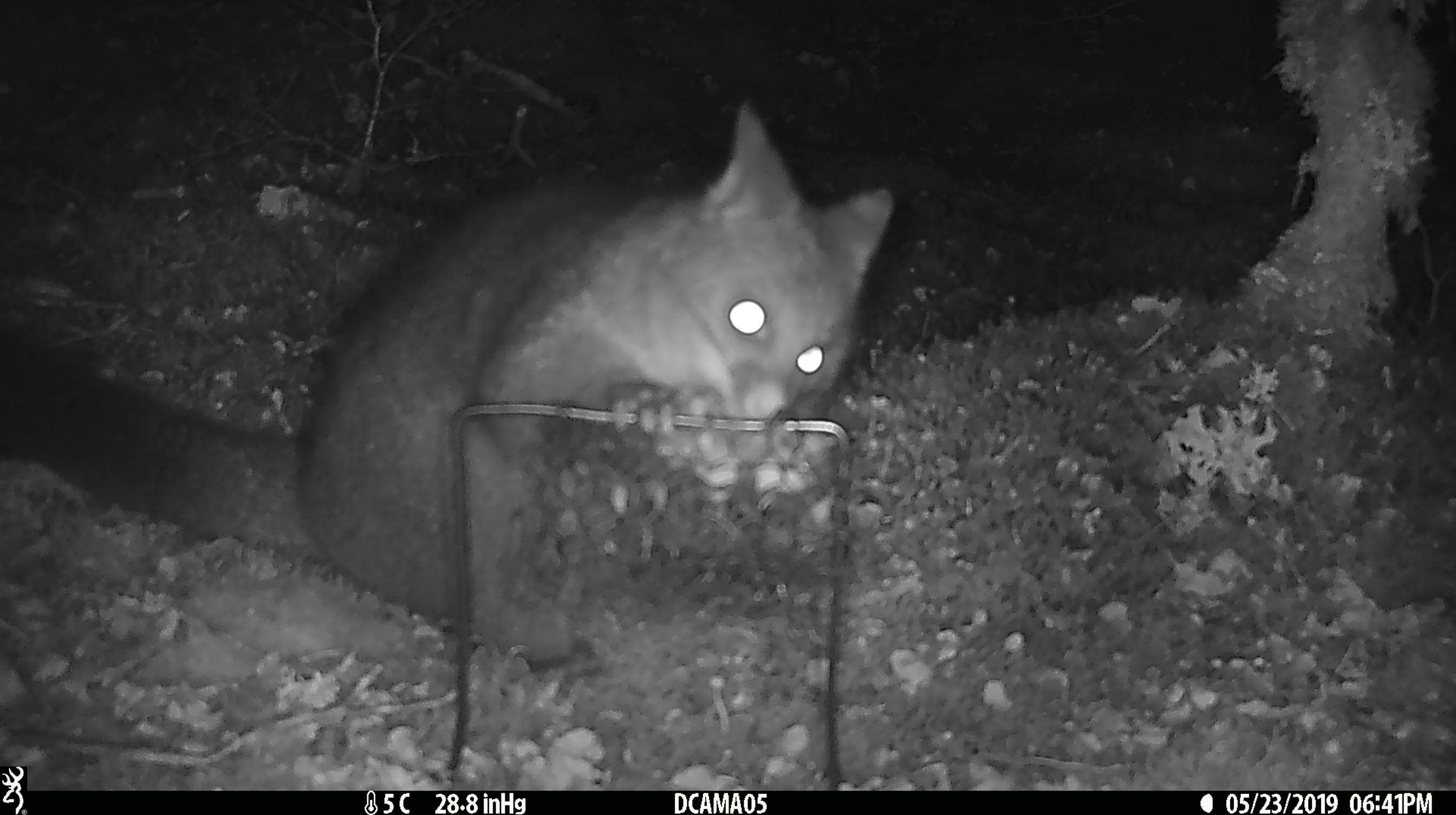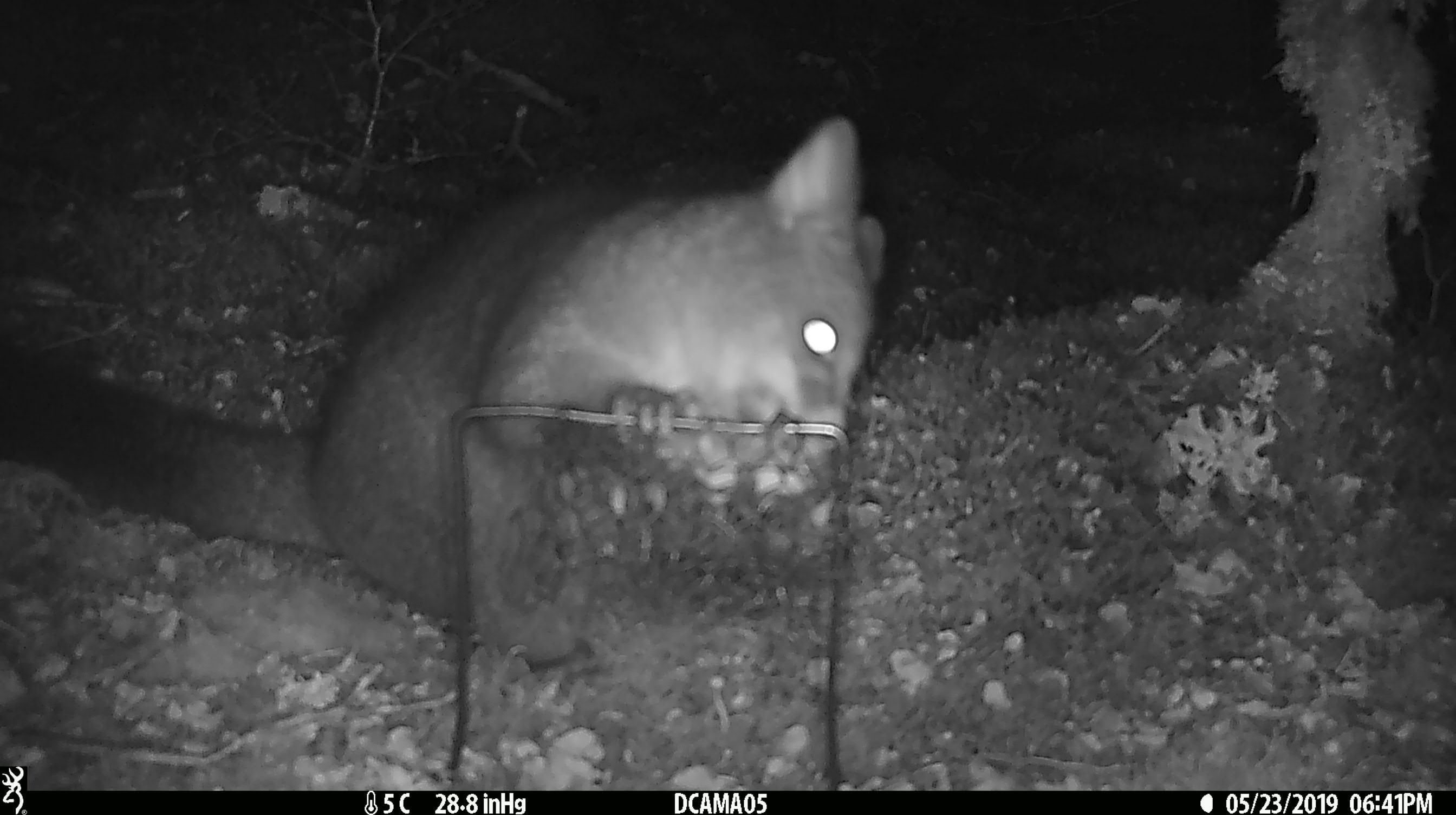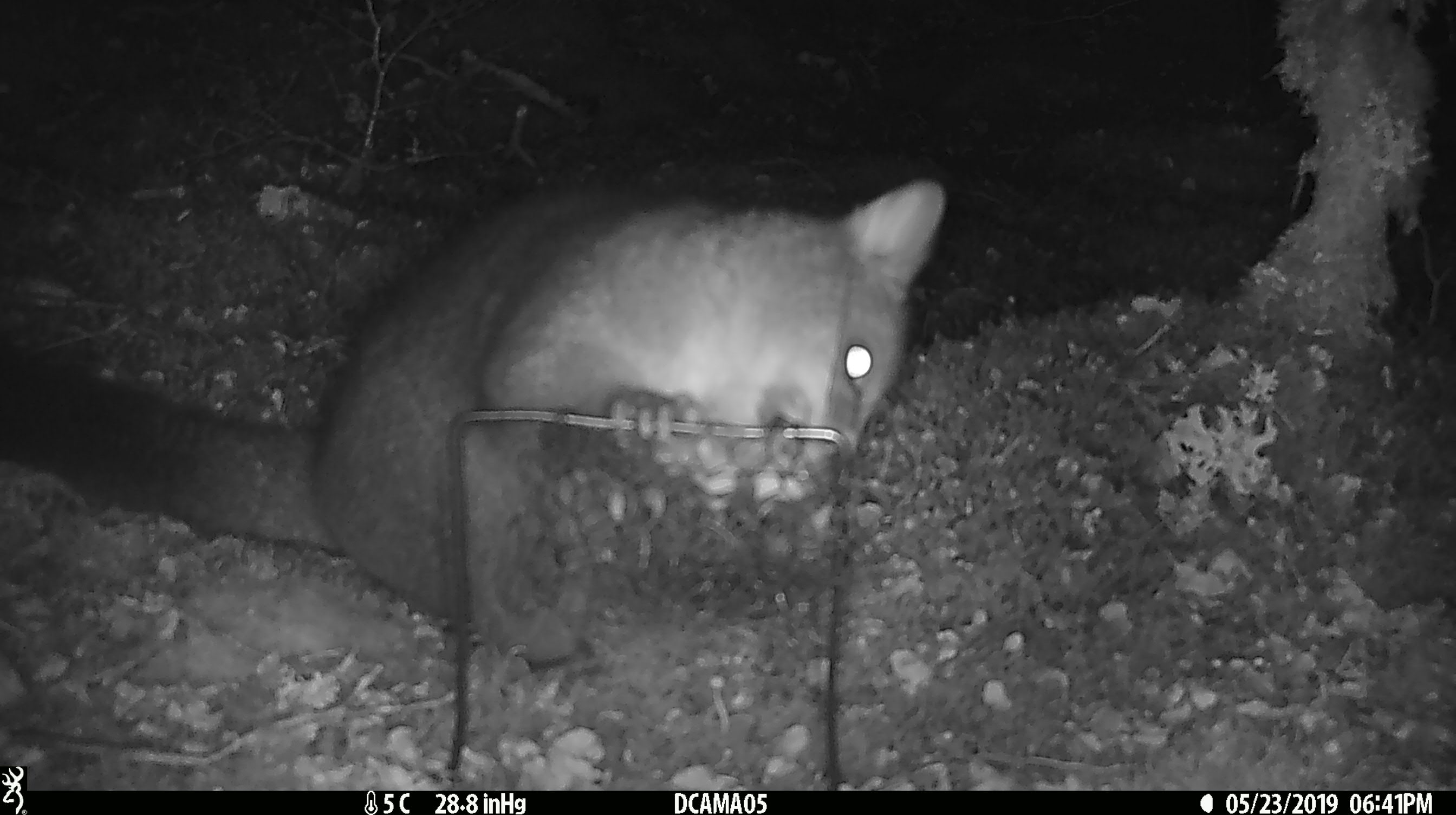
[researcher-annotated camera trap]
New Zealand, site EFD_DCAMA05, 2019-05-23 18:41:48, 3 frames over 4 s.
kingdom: Animalia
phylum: Chordata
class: Mammalia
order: Diprotodontia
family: Phalangeridae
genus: Trichosurus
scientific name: Trichosurus vulpecula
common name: common brushtail possum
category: possum